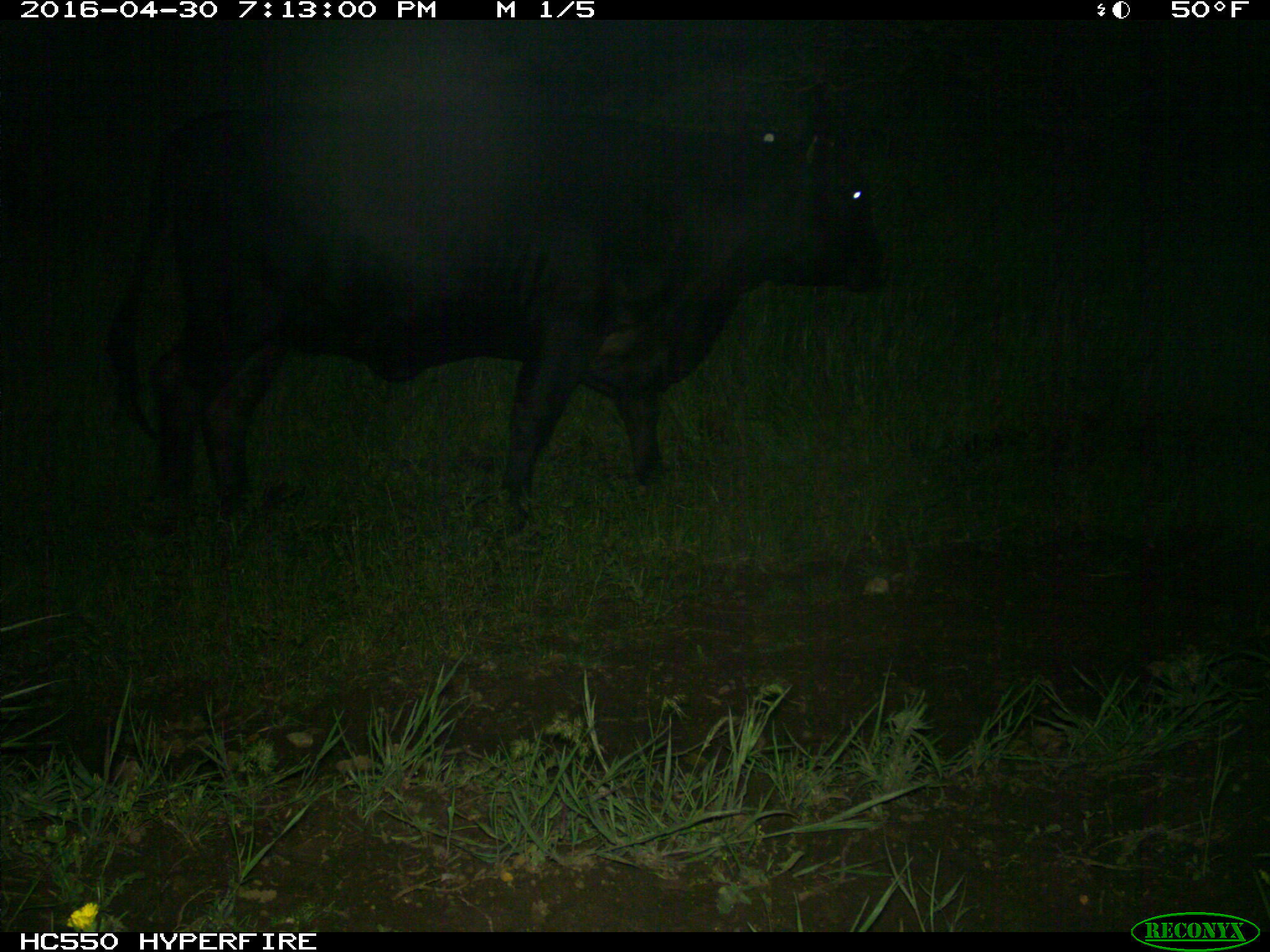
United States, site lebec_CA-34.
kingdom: Animalia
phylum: Chordata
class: Mammalia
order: Artiodactyla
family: Bovidae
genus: Bos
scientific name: Bos taurus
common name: domestic cow